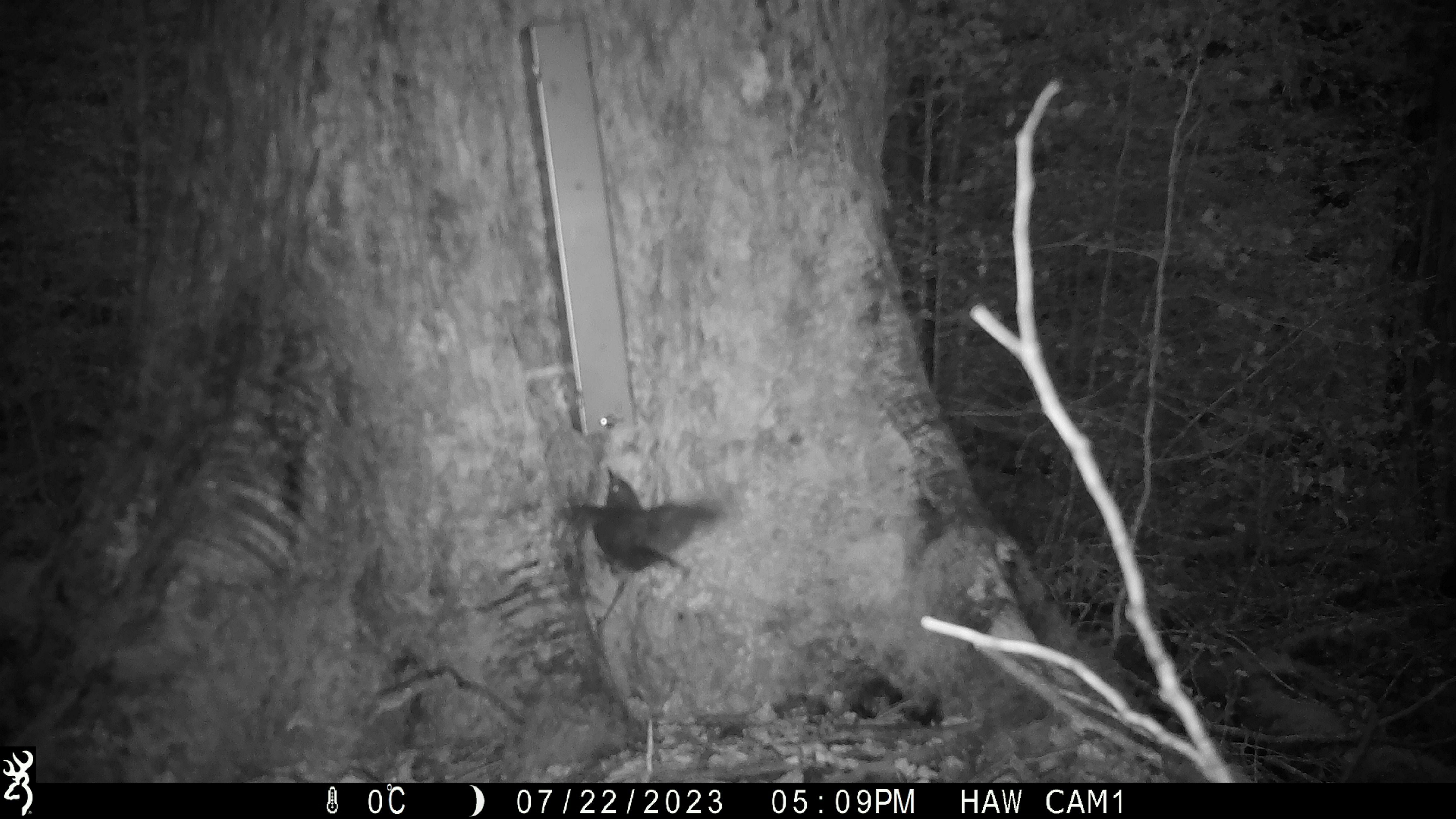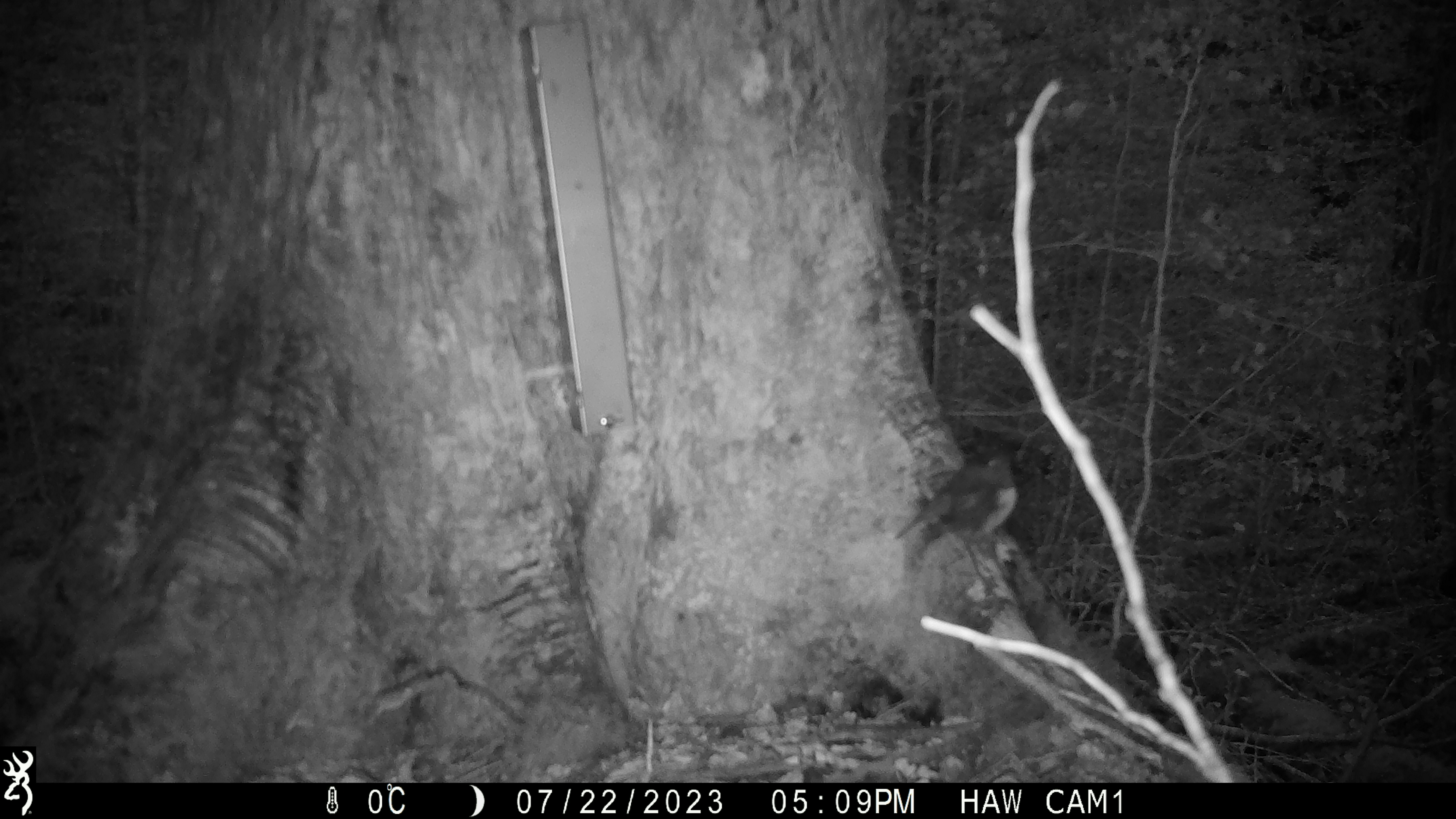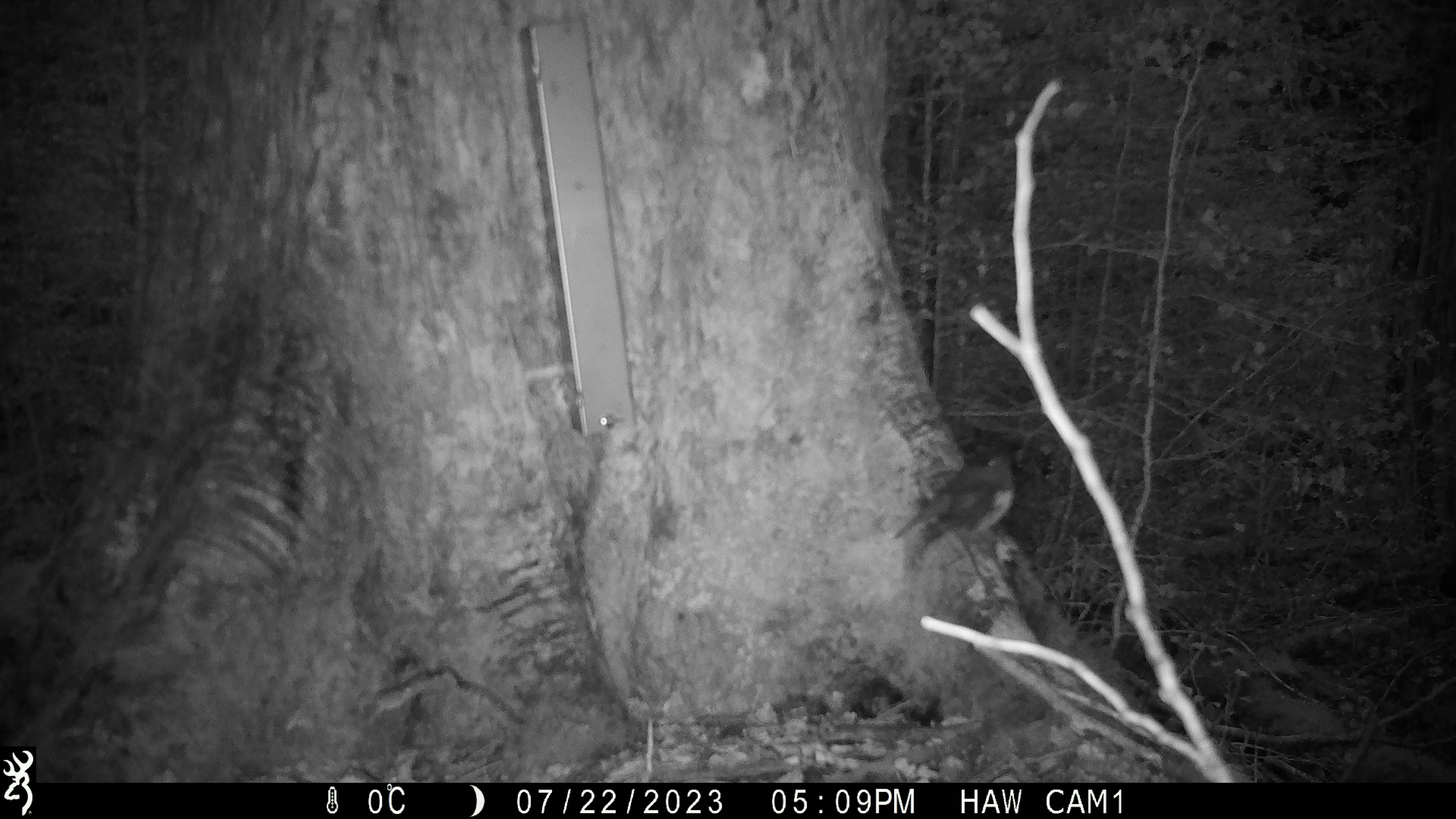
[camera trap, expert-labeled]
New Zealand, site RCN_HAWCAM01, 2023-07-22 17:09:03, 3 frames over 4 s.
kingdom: Animalia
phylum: Chordata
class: Aves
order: Passeriformes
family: Petroicidae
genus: Petroica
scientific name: Petroica australis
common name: new zealand robin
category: robin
Robin (new zealand robin) (Petroica australis).